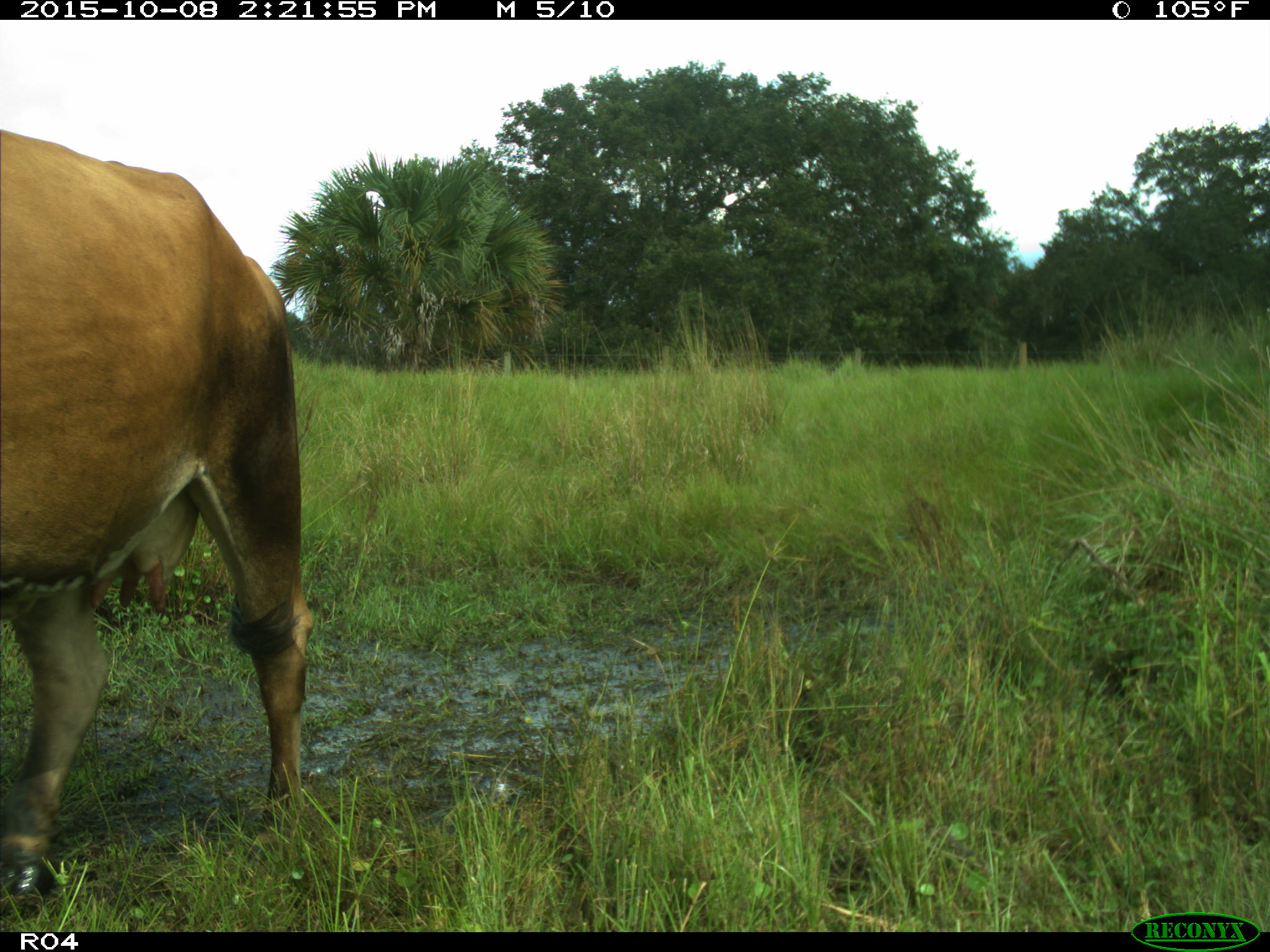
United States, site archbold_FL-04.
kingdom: Animalia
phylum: Chordata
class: Mammalia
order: Artiodactyla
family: Bovidae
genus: Bos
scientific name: Bos taurus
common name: domestic cow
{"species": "Bos taurus (domestic cow)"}